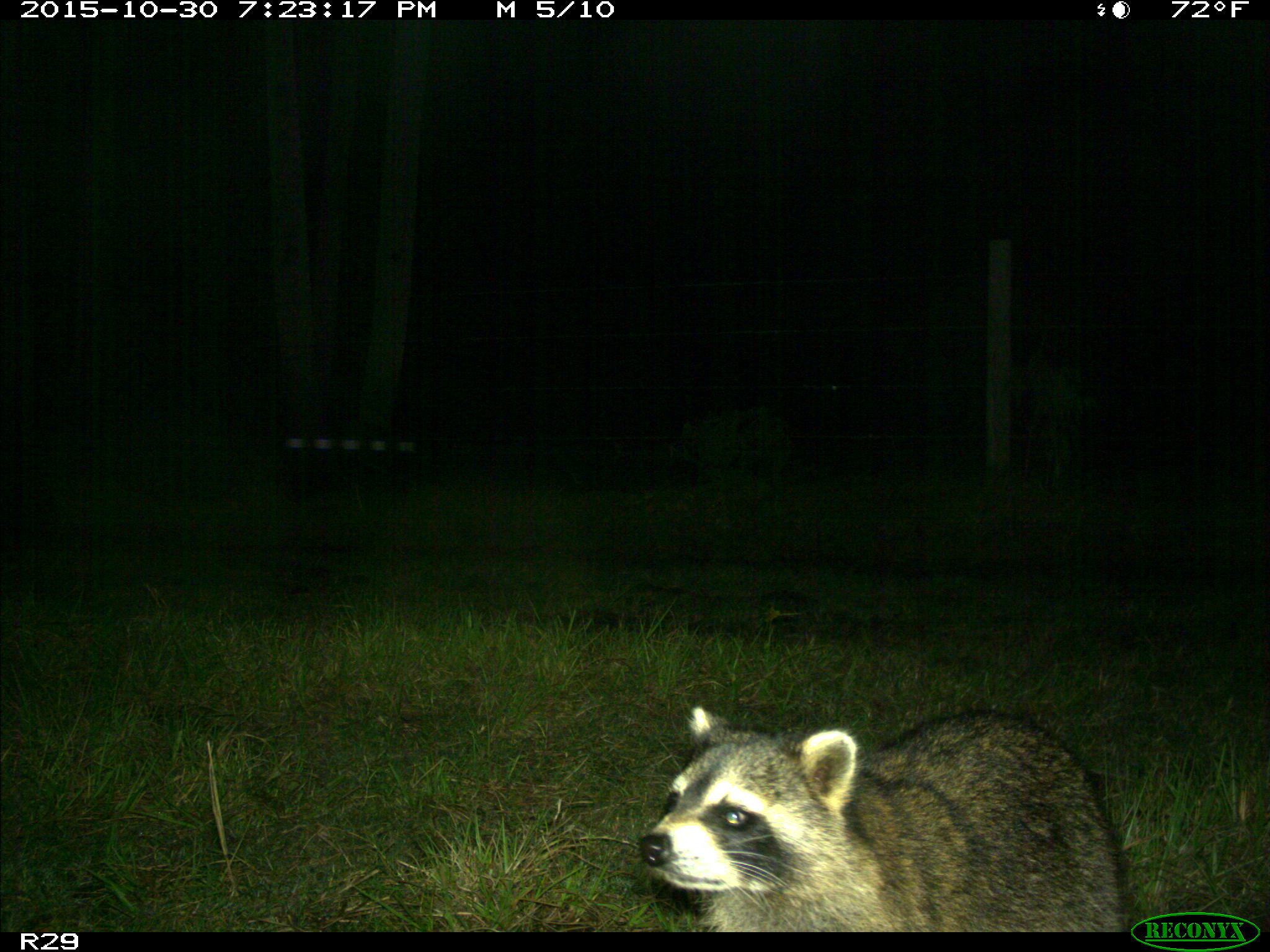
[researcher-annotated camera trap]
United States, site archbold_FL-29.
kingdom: Animalia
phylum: Chordata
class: Mammalia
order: Carnivora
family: Procyonidae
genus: Procyon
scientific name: Procyon lotor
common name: common raccoon